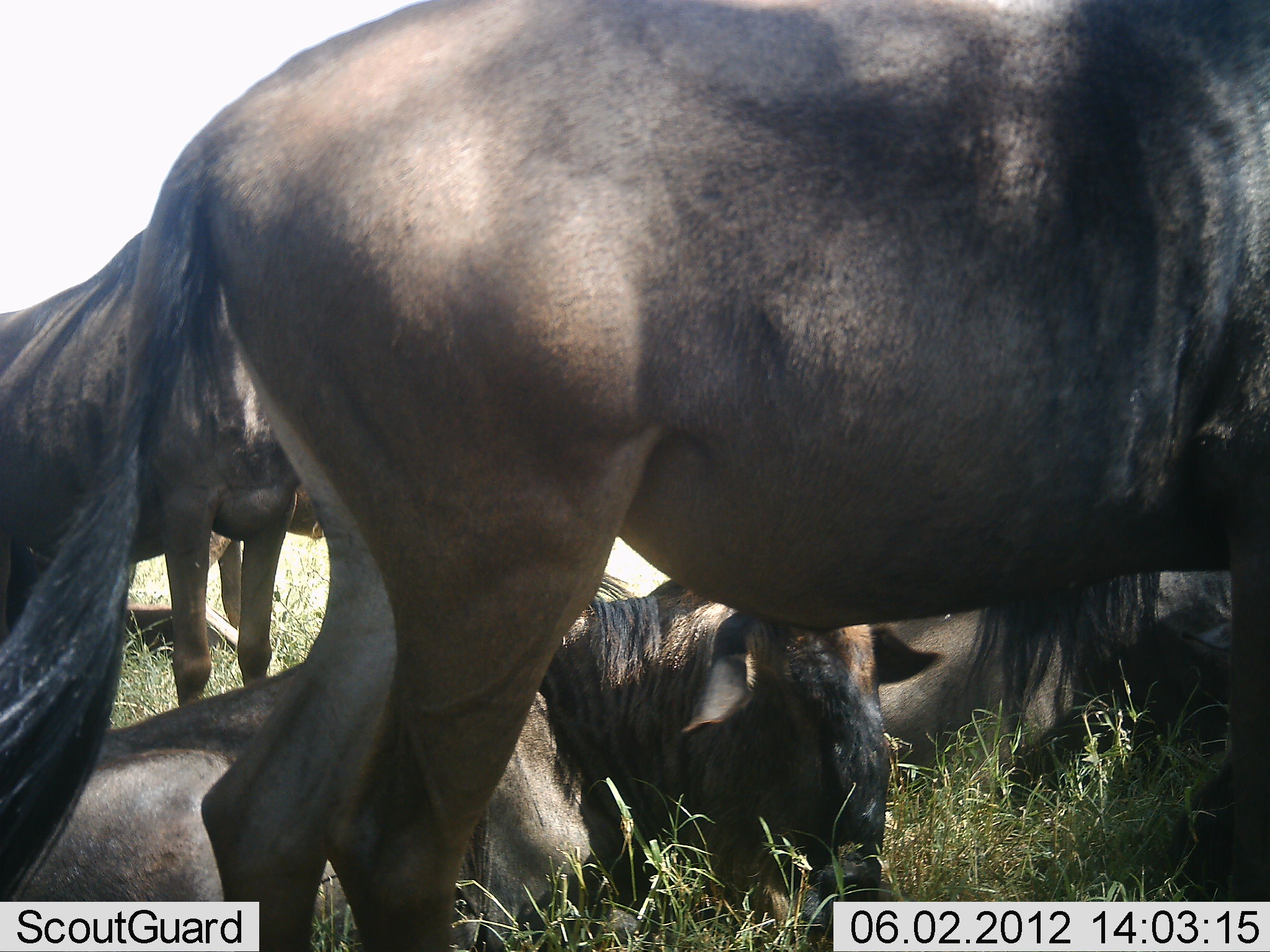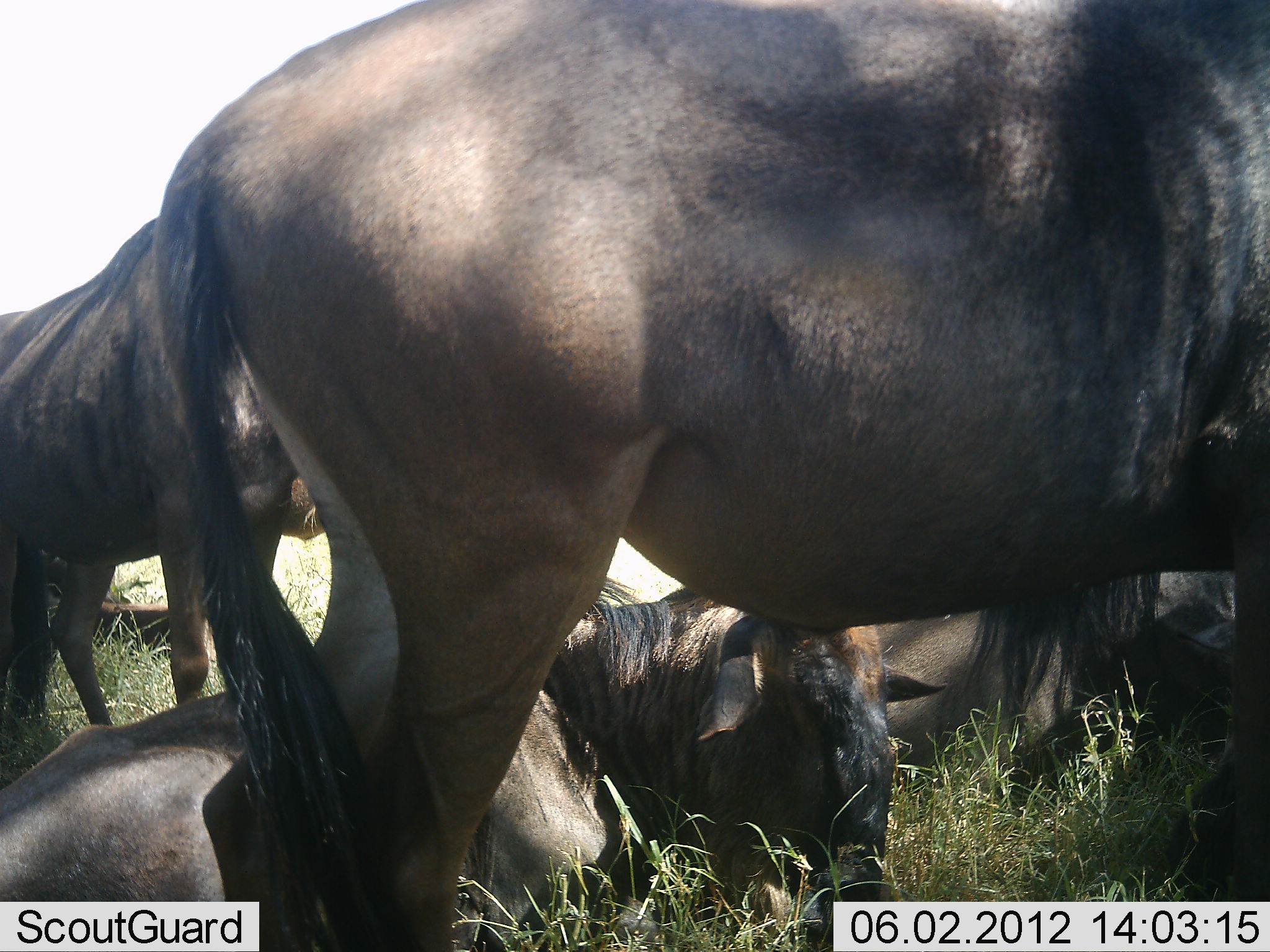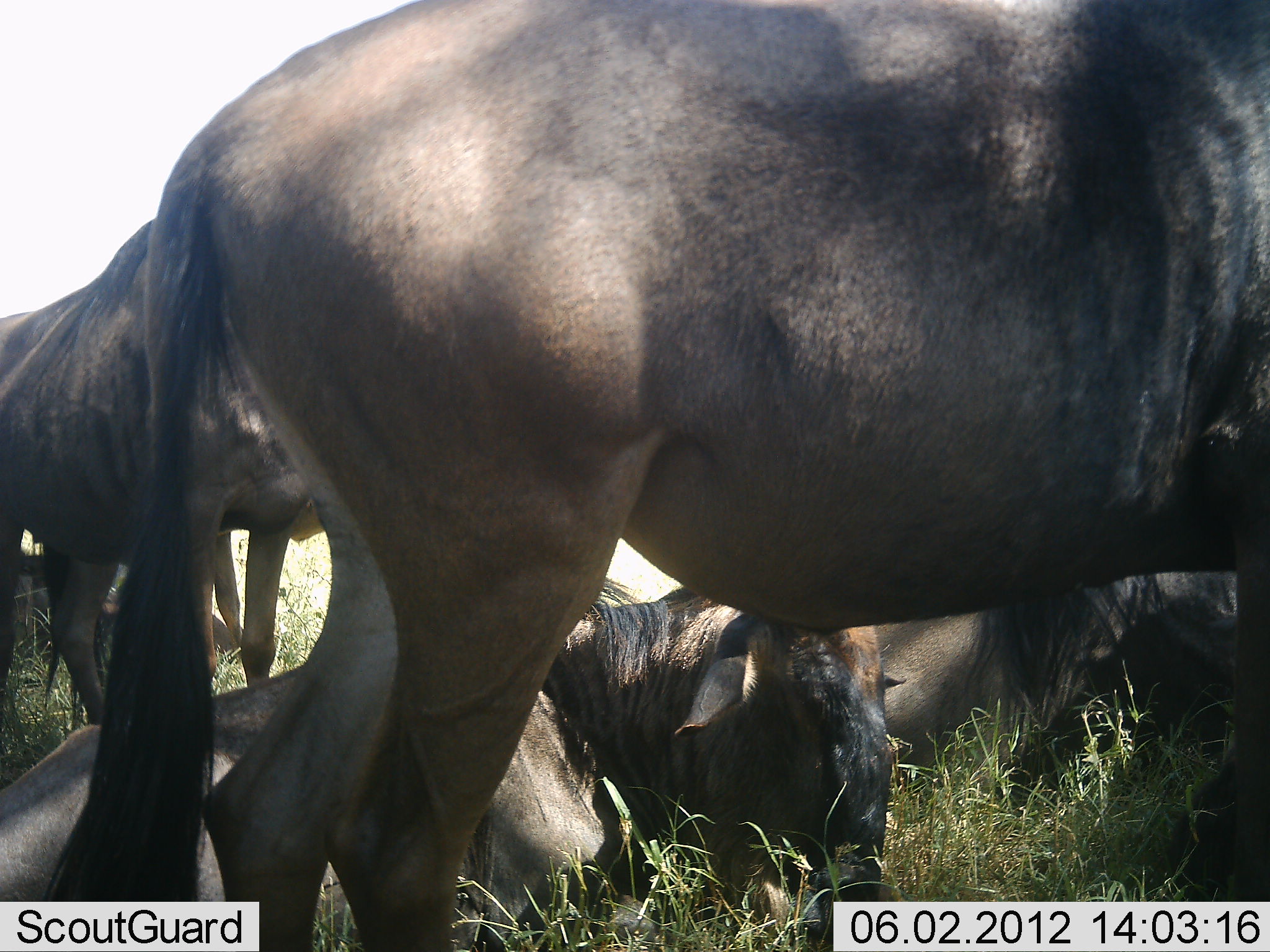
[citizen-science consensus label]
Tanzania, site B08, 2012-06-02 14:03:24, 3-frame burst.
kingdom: Animalia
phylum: Chordata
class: Mammalia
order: Artiodactyla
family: Bovidae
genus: Connochaetes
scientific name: Connochaetes taurinus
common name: blue wildebeest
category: wildebeest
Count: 4.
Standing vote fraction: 90%.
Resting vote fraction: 90%.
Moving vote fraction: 10%.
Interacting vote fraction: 0%.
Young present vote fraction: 0%.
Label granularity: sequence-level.